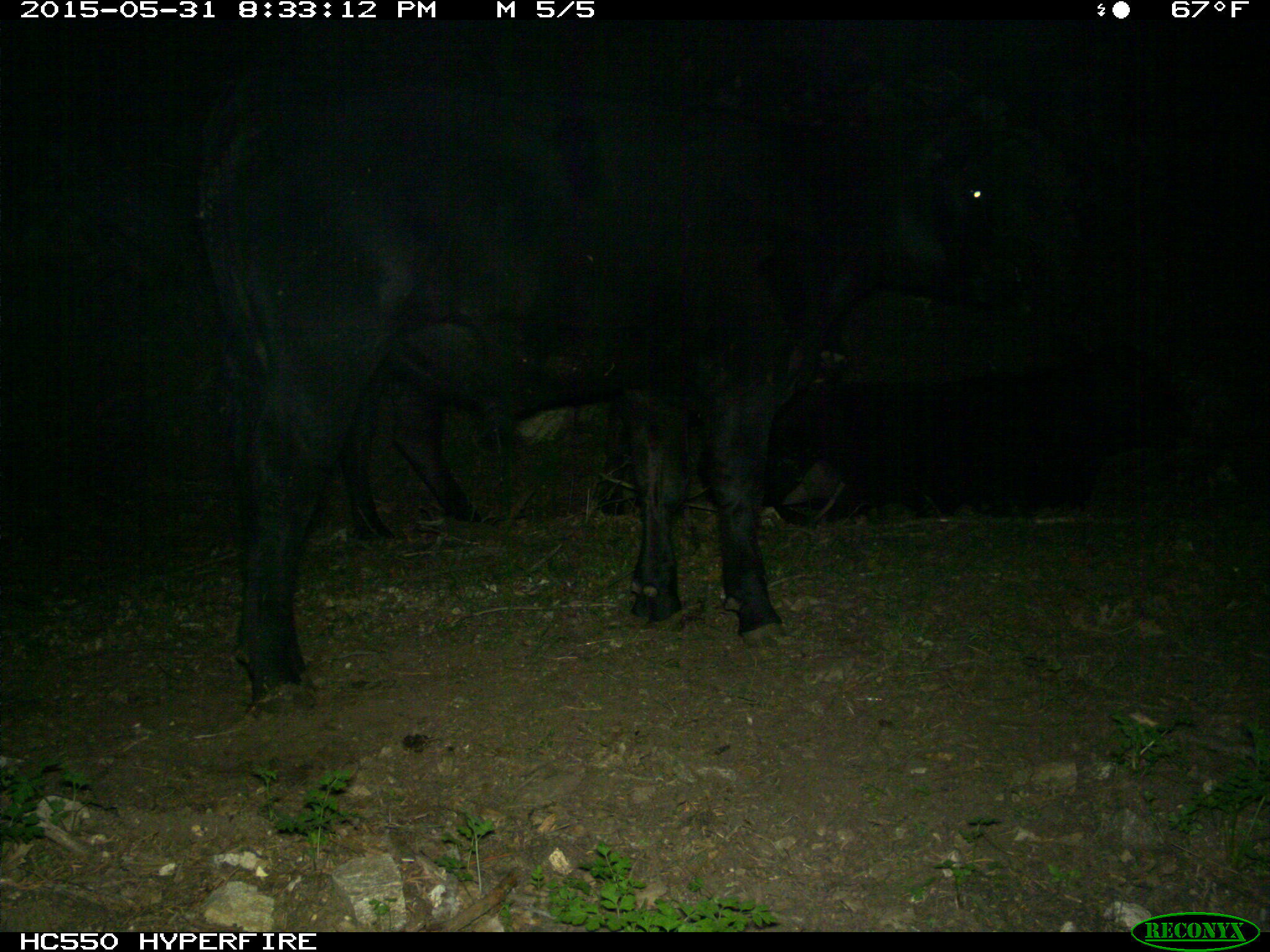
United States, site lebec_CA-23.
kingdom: Animalia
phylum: Chordata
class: Mammalia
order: Artiodactyla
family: Bovidae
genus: Bos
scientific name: Bos taurus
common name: domestic cow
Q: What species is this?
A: Bos taurus (domestic cow).